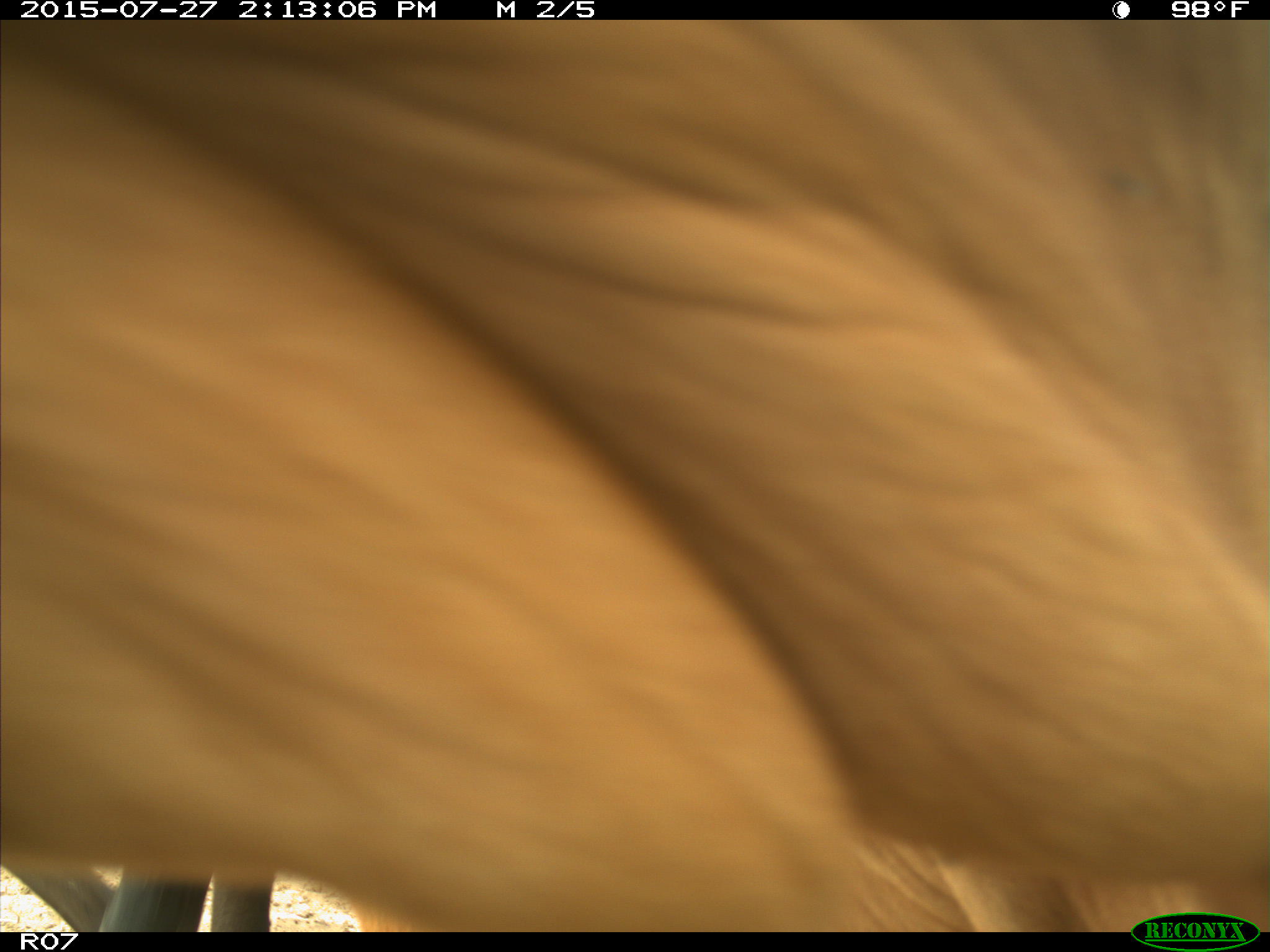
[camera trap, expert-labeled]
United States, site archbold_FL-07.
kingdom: Animalia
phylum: Chordata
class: Mammalia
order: Artiodactyla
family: Bovidae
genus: Bos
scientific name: Bos taurus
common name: domestic cow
Bos taurus (domestic cow).